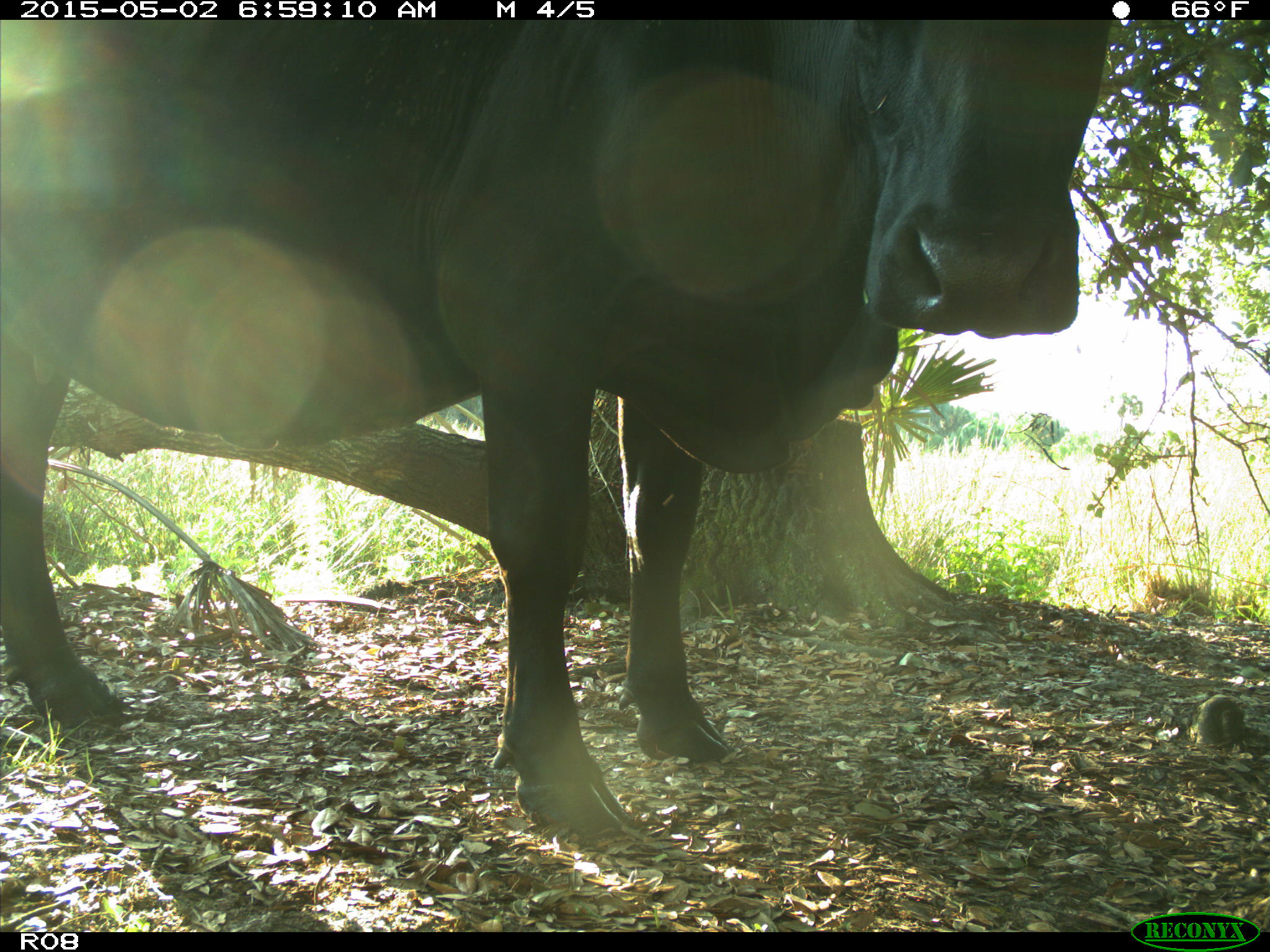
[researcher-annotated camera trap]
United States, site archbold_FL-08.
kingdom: Animalia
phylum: Chordata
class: Mammalia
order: Artiodactyla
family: Bovidae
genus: Bos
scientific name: Bos taurus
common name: domestic cow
Bos taurus (domestic cow).